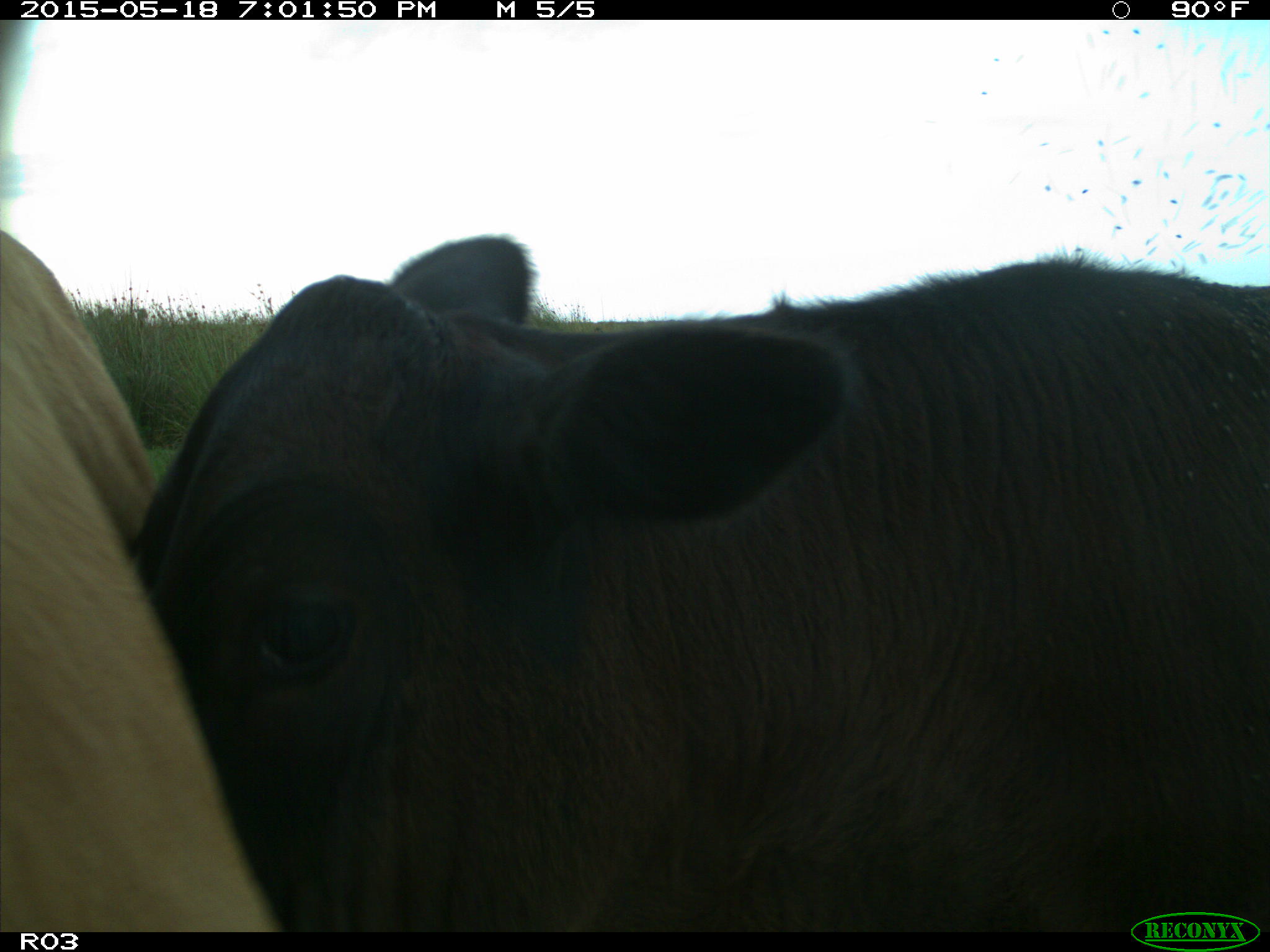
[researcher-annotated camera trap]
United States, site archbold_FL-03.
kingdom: Animalia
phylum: Chordata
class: Mammalia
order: Artiodactyla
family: Bovidae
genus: Bos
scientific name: Bos taurus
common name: domestic cow